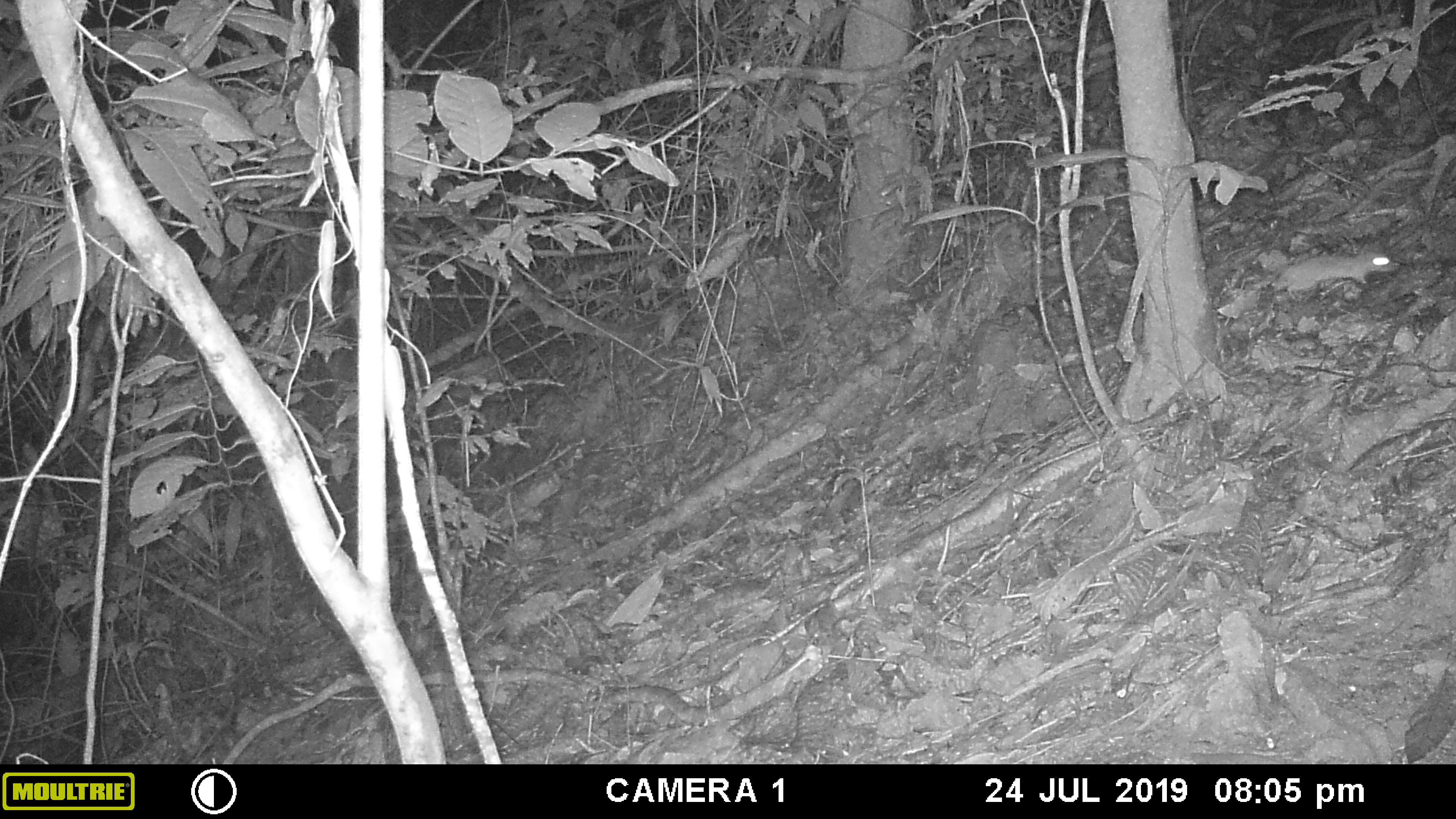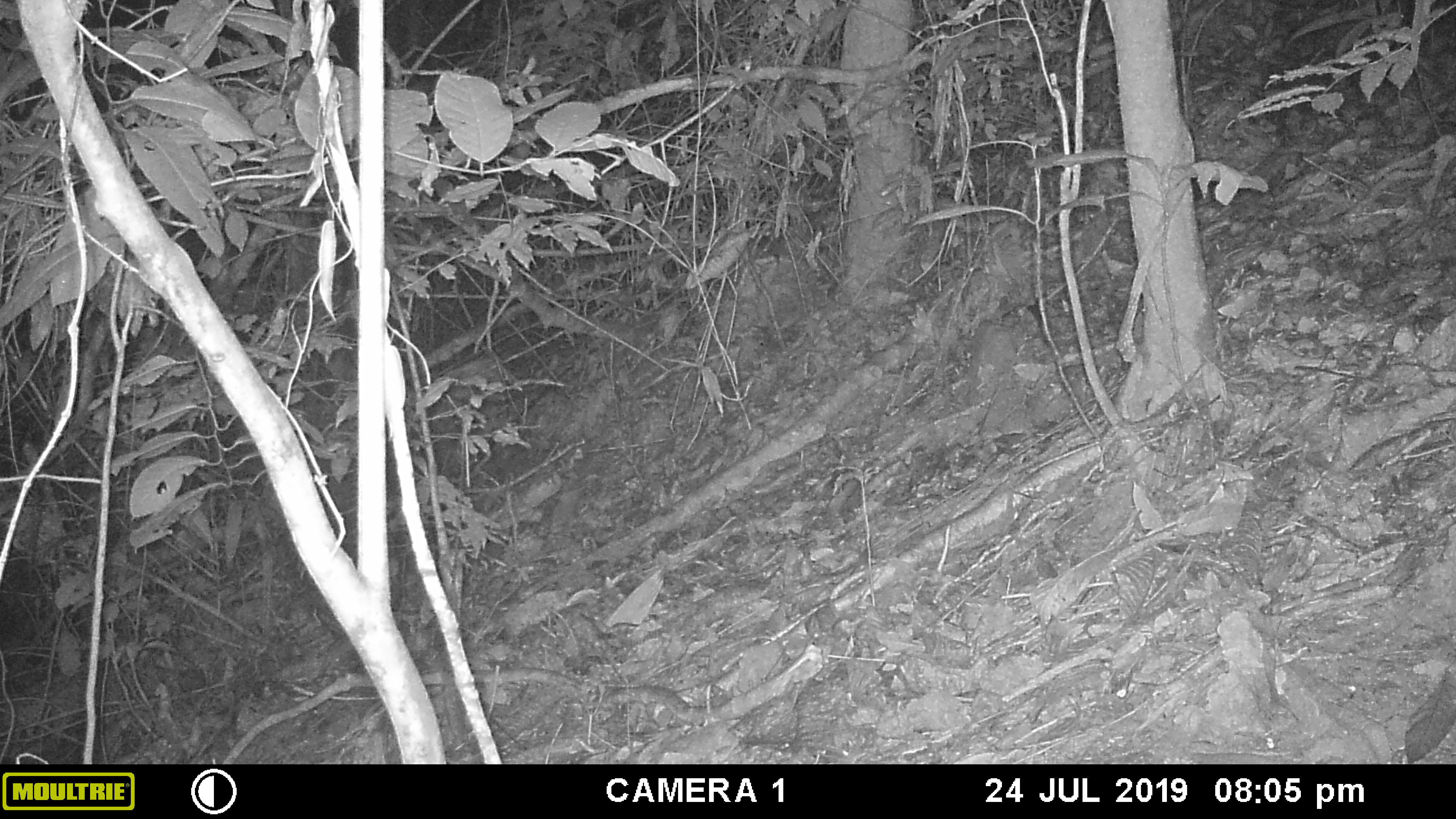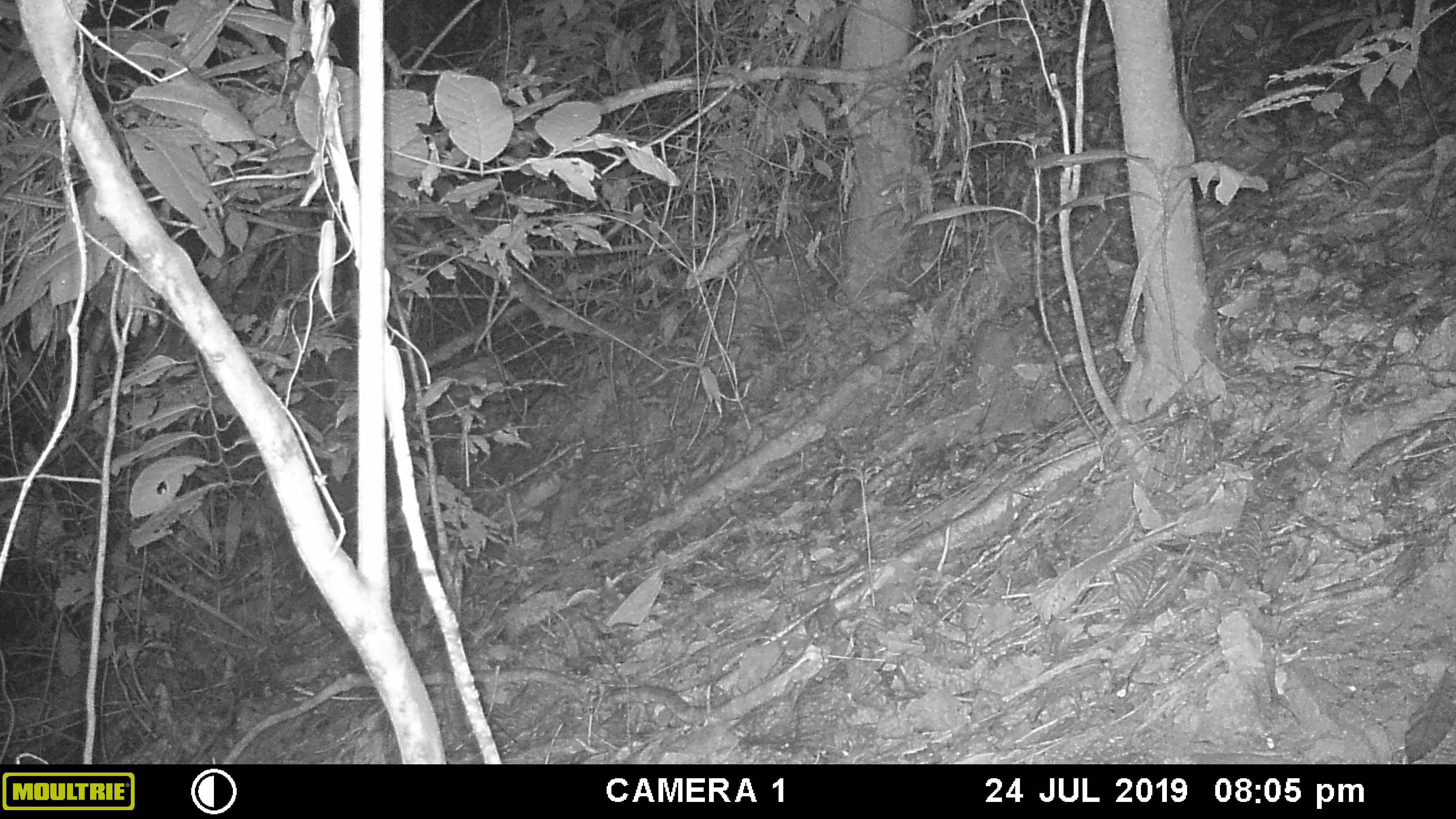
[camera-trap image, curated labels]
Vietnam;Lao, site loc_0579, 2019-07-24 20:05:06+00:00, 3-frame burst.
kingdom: Animalia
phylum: Chordata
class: Mammalia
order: Rodentia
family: Muridae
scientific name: Muridae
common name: old-world mice and rats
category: unidentified murid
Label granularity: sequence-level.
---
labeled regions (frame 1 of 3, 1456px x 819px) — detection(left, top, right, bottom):
unidentified murid: detection(1271, 252, 1394, 300)